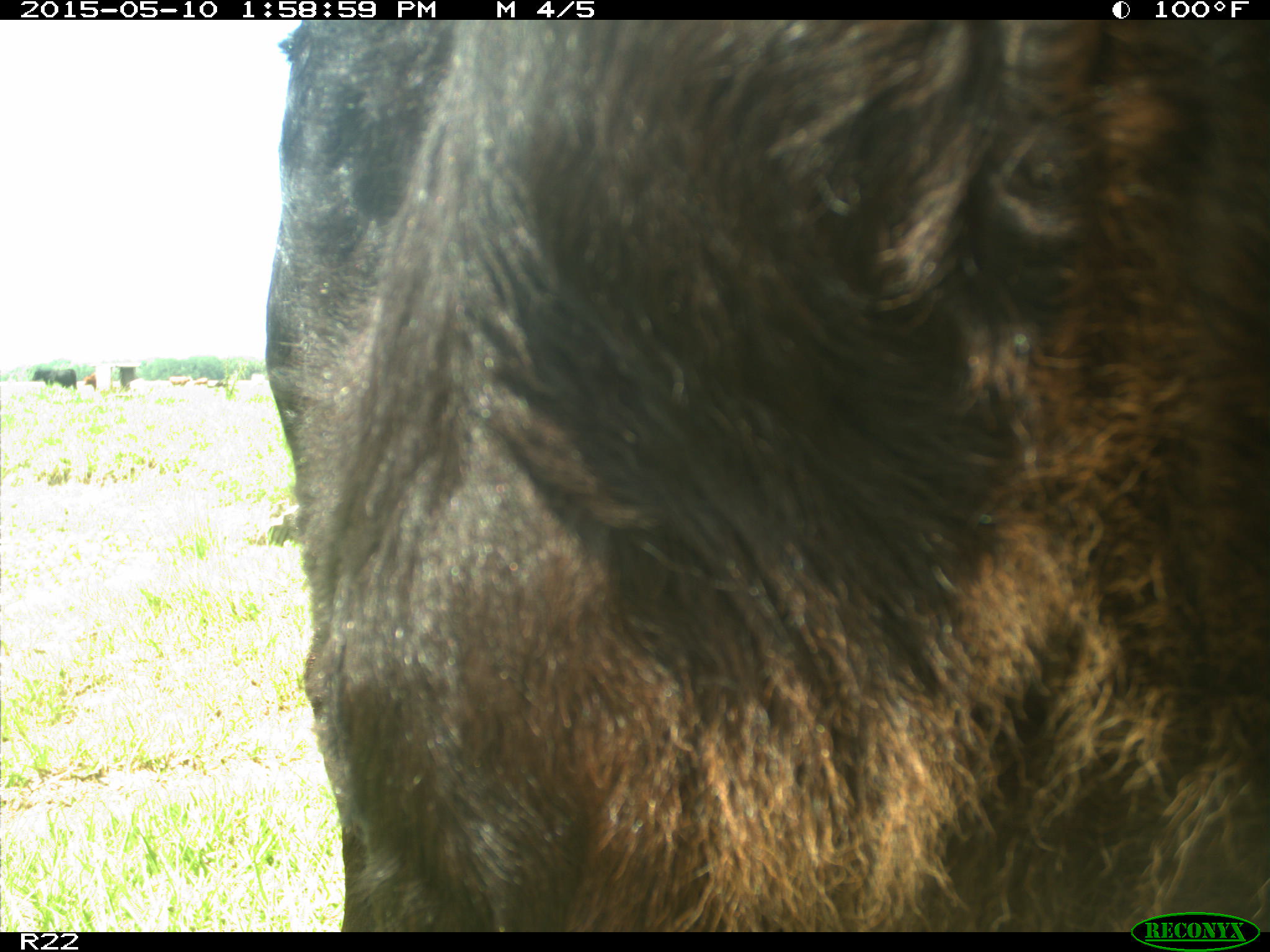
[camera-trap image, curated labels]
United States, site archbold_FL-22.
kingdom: Animalia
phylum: Chordata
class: Mammalia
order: Artiodactyla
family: Bovidae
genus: Bos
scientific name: Bos taurus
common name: domestic cow